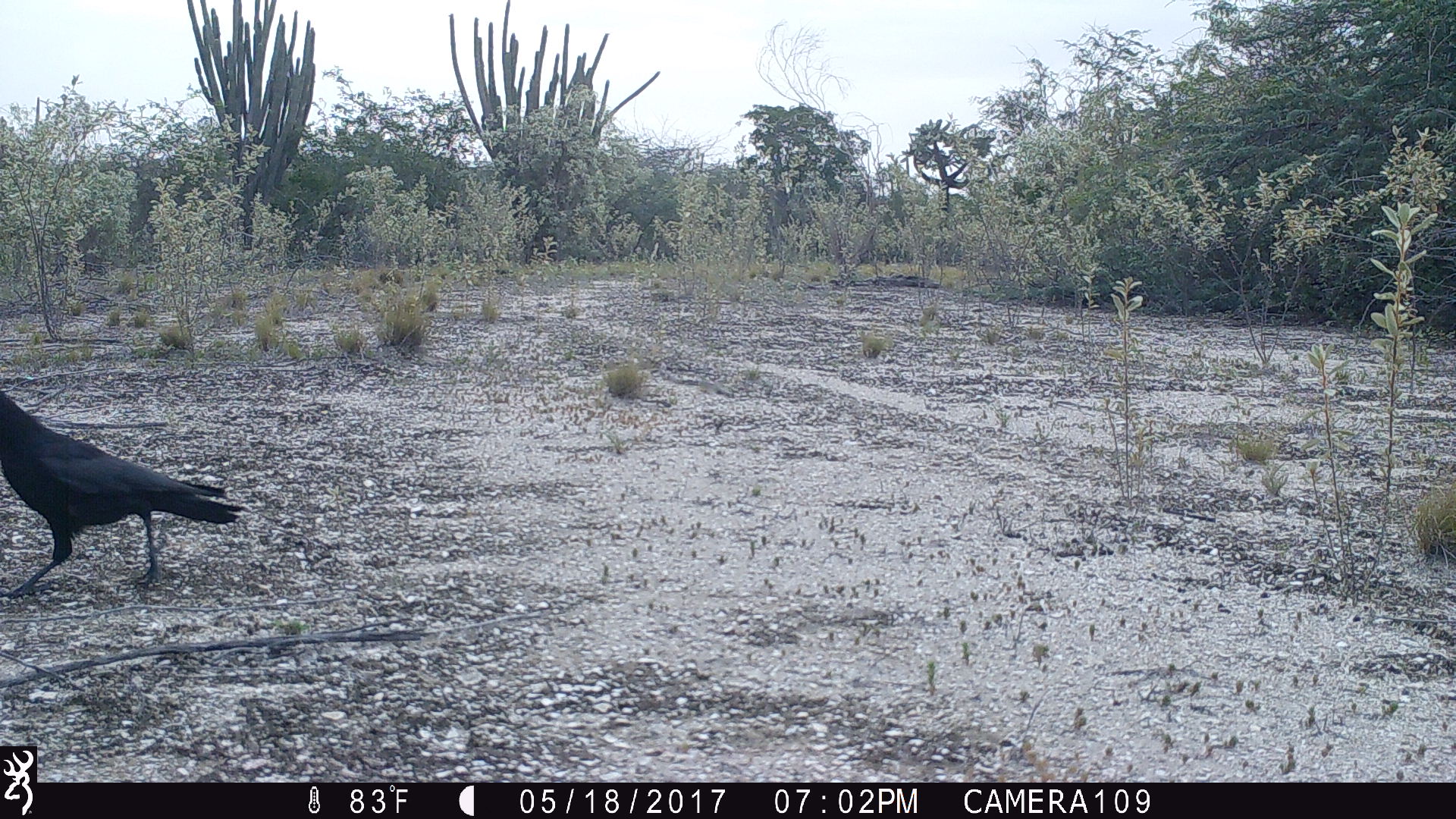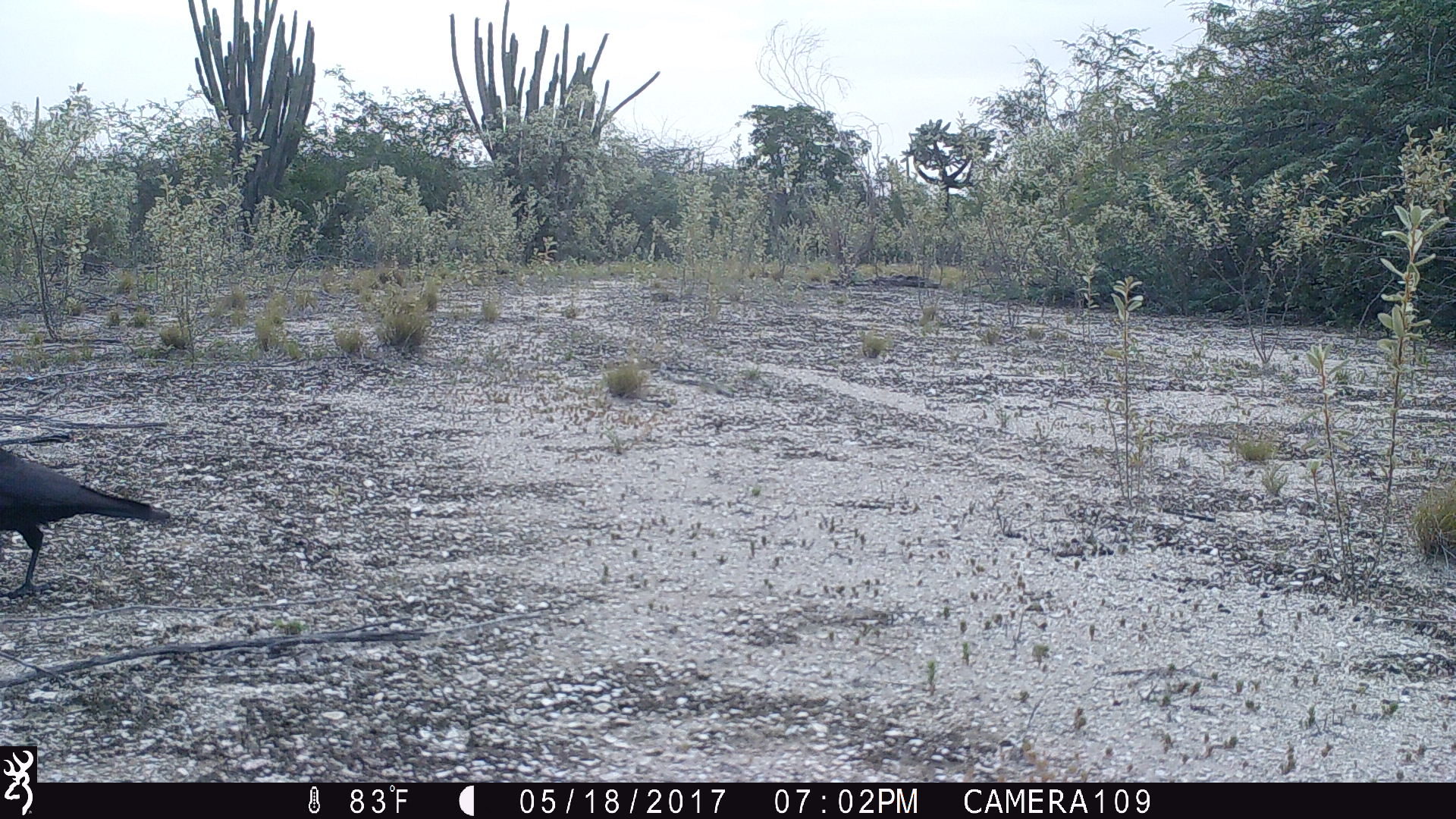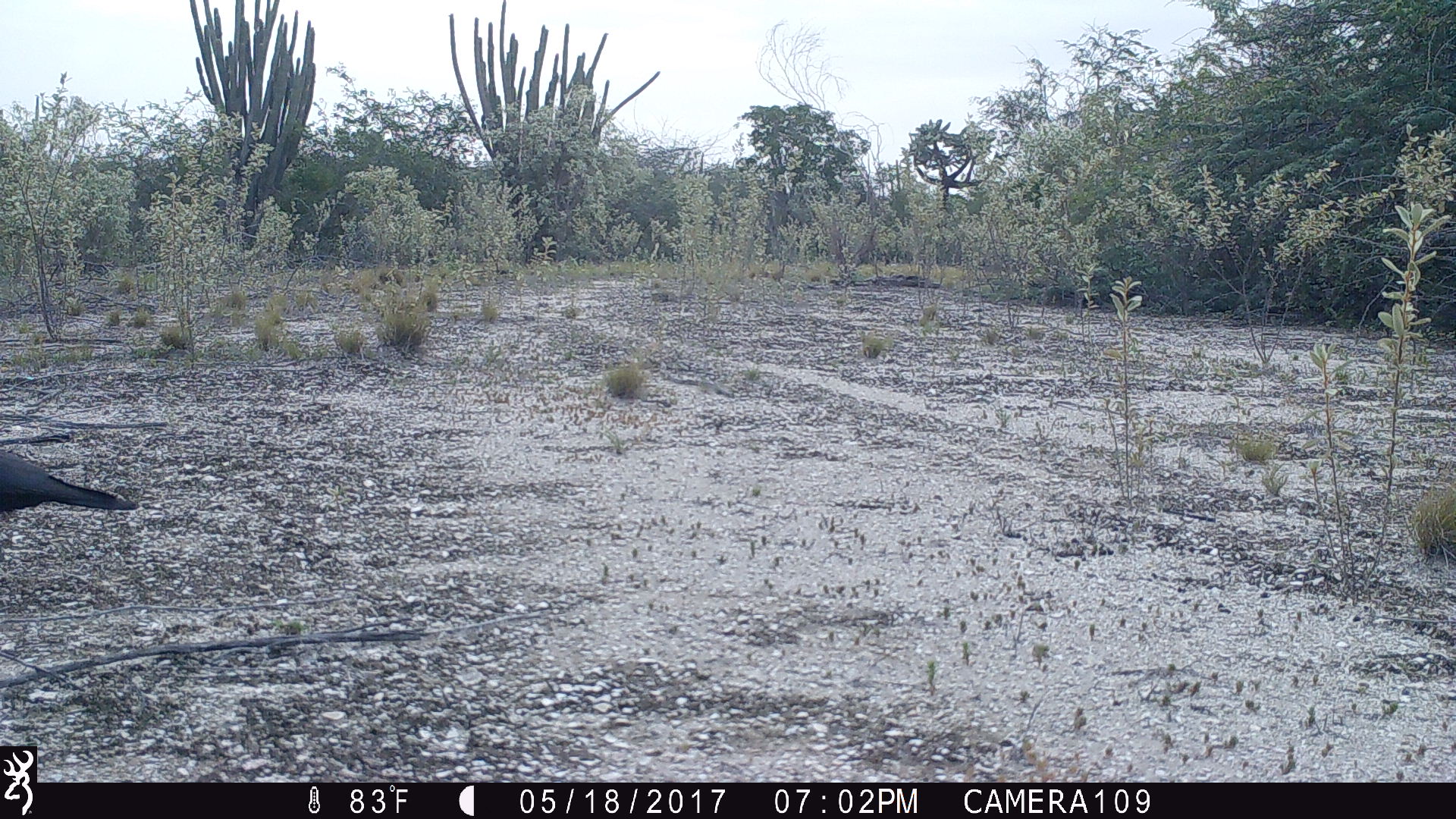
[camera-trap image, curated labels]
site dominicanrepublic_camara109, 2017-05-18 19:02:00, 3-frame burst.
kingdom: Animalia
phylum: Chordata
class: Aves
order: Passeriformes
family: Corvidae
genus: Corvus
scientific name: Corvus corax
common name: raven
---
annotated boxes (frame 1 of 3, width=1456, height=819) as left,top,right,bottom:
raven: 0,366,240,601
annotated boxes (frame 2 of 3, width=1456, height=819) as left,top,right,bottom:
raven: 0,446,174,610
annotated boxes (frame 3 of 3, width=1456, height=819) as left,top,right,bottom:
raven: 0,443,131,520